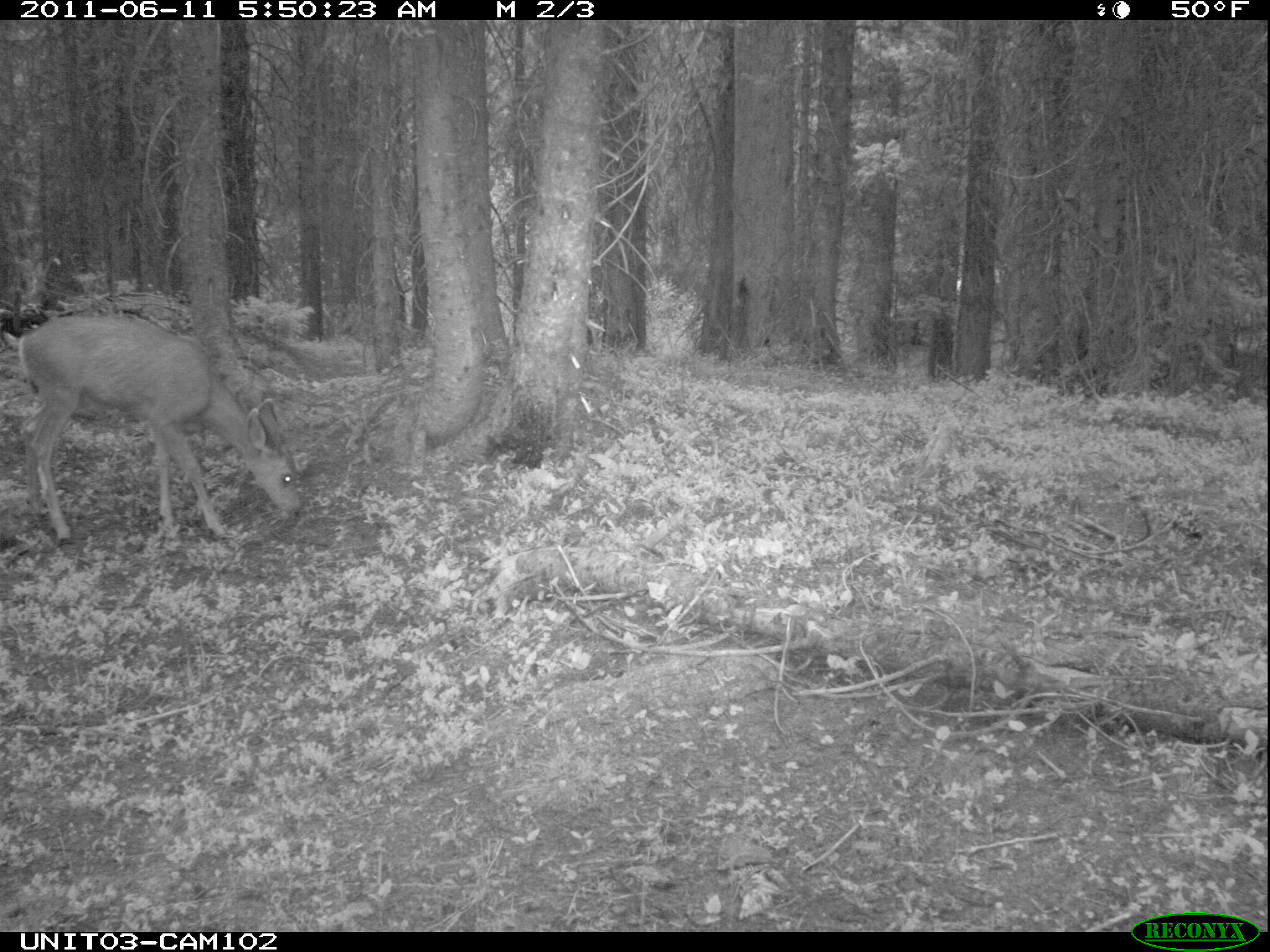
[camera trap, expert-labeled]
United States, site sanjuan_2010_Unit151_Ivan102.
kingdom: Animalia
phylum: Chordata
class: Mammalia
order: Artiodactyla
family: Cervidae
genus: Odocoileus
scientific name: Odocoileus hemionus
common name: mule deer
Odocoileus hemionus (mule deer).